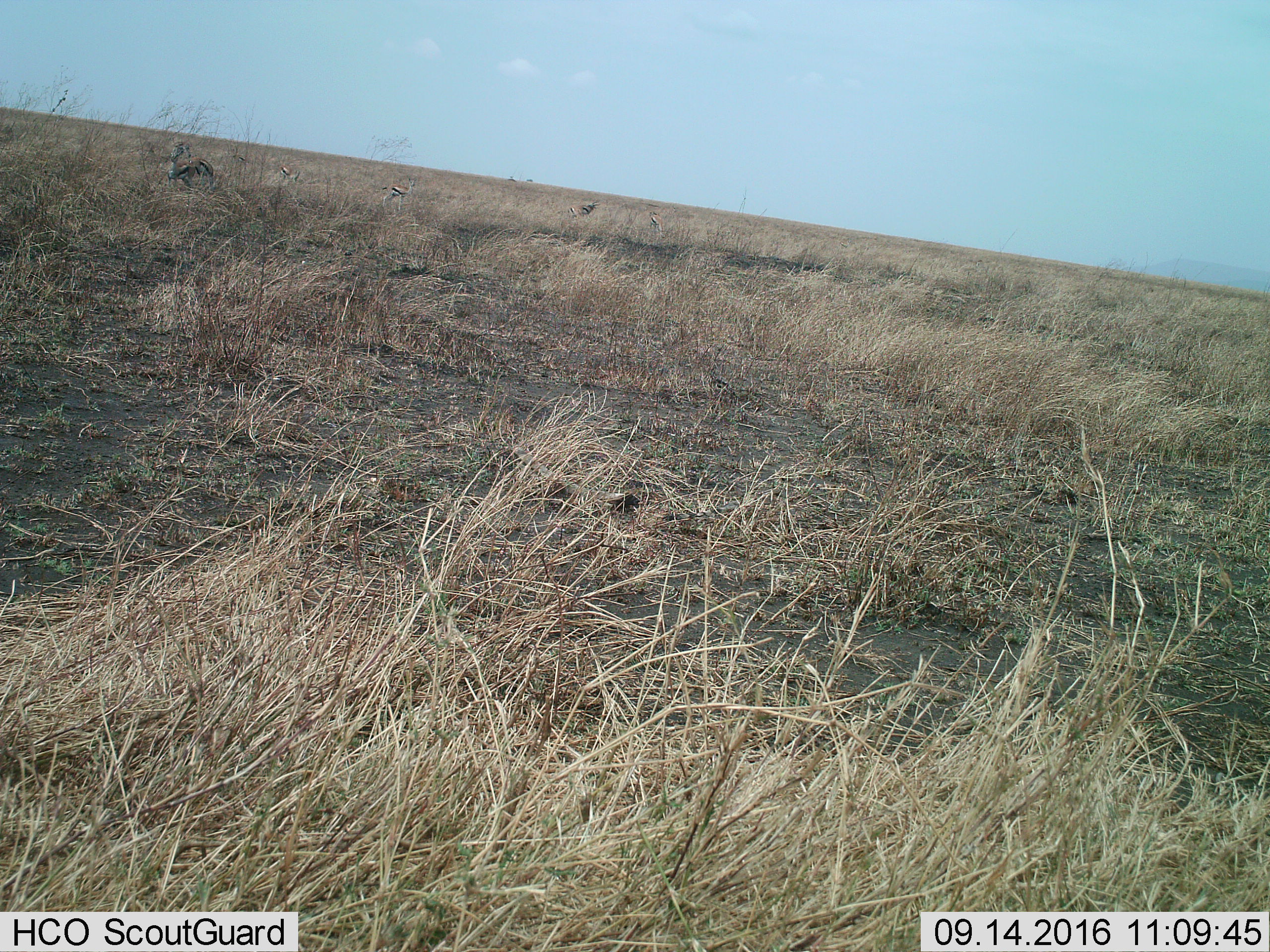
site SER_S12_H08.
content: unidentified animal